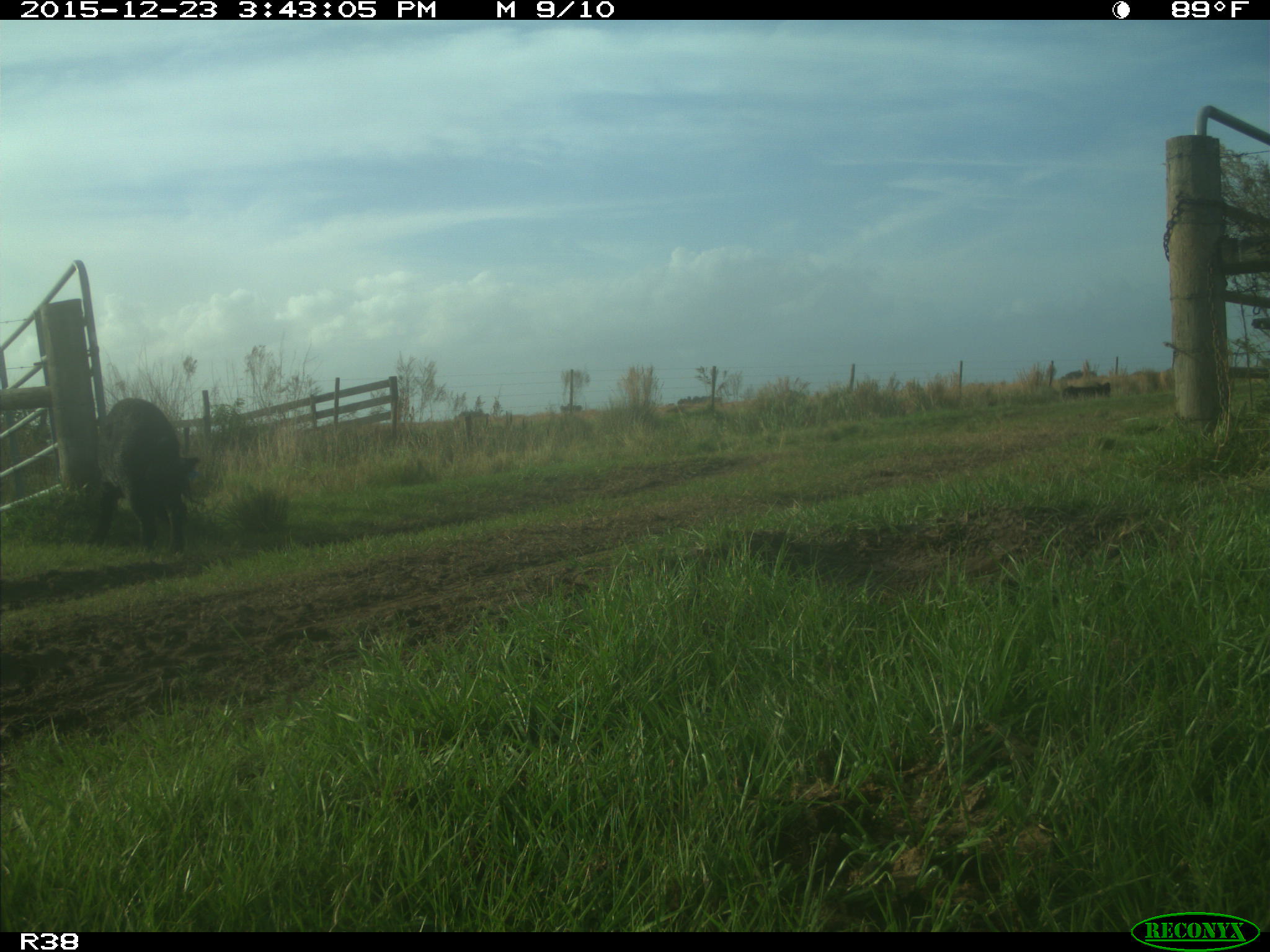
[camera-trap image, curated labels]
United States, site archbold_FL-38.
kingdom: Animalia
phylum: Chordata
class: Mammalia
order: Artiodactyla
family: Suidae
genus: Sus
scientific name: Sus scrofa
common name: wild boar